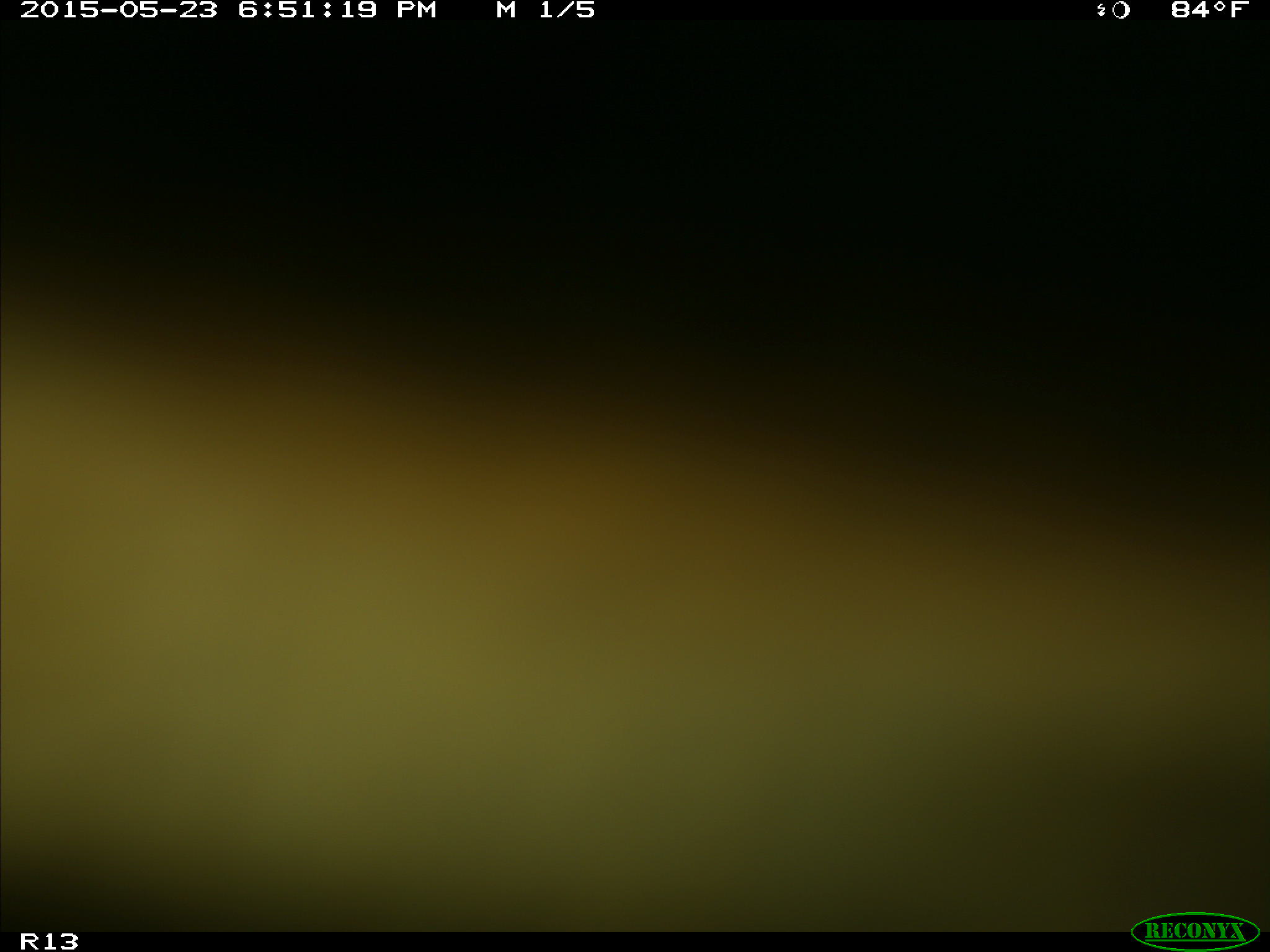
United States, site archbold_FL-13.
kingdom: Animalia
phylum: Chordata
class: Mammalia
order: Artiodactyla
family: Bovidae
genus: Bos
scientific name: Bos taurus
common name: domestic cow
Bos taurus (domestic cow).